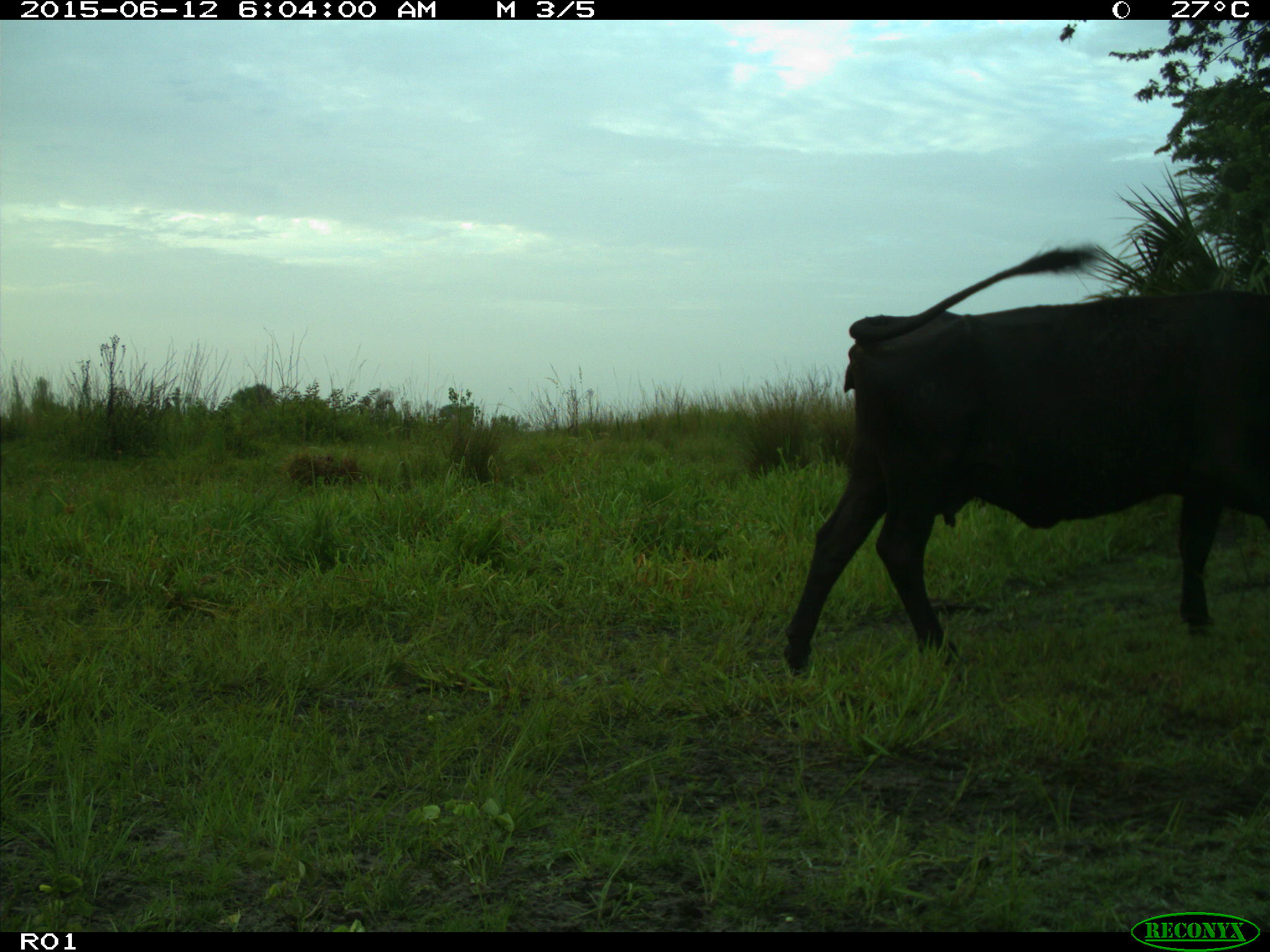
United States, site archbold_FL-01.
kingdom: Animalia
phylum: Chordata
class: Mammalia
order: Artiodactyla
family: Bovidae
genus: Bos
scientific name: Bos taurus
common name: domestic cow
Bos taurus (domestic cow).